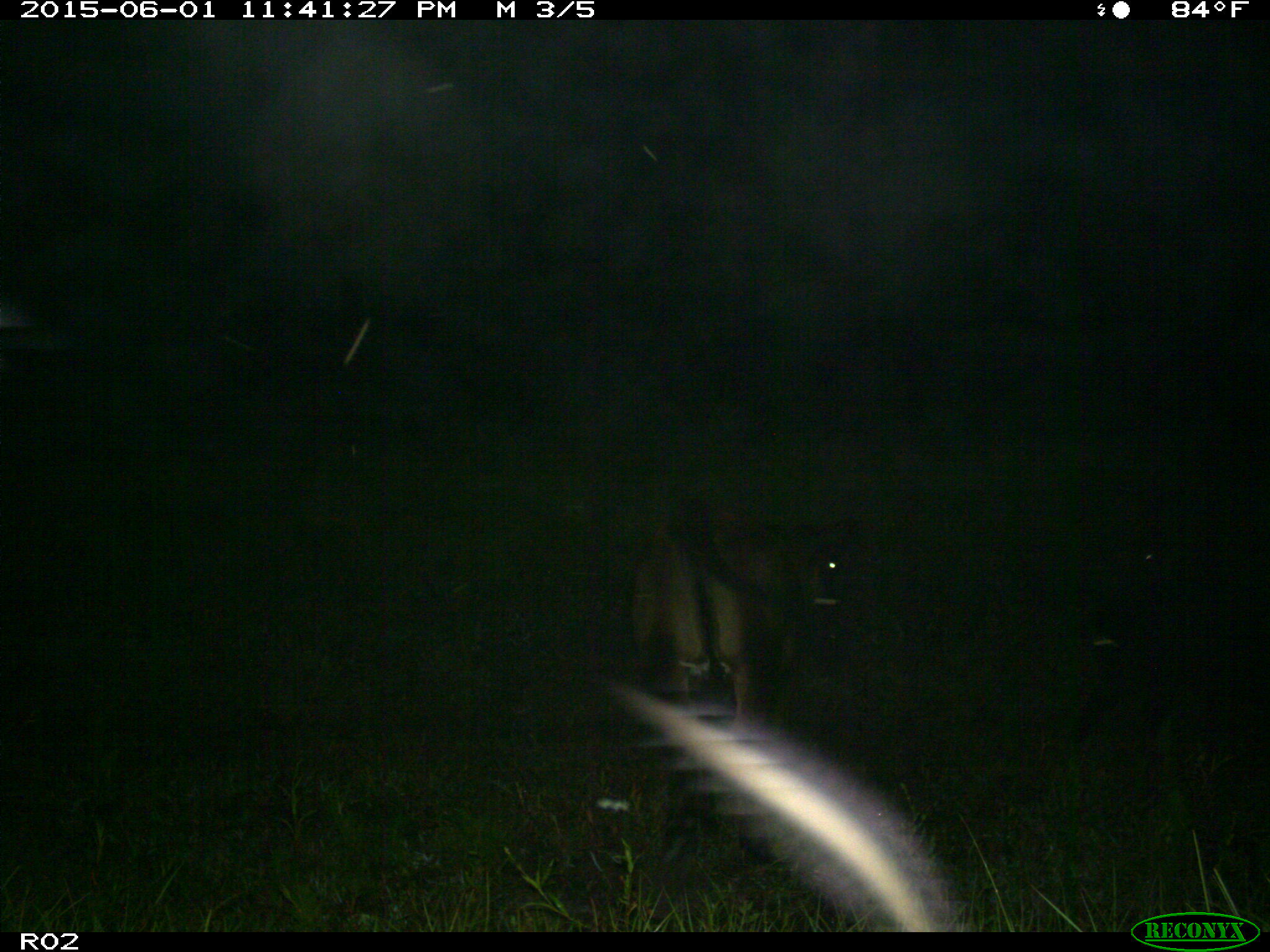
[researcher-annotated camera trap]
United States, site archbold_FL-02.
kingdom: Animalia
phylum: Chordata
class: Mammalia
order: Artiodactyla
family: Suidae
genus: Sus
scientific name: Sus scrofa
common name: wild boar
Sus scrofa (wild boar).